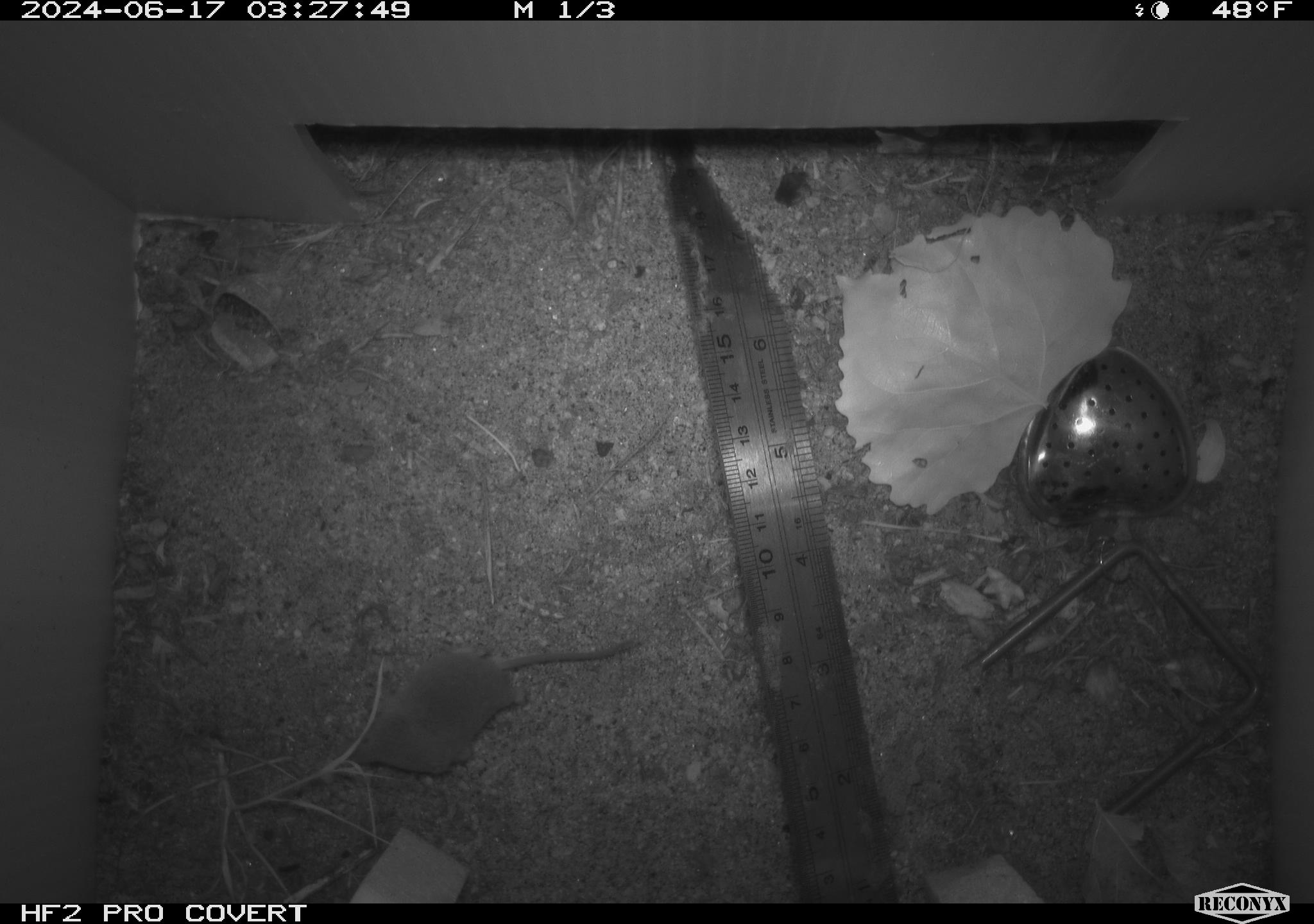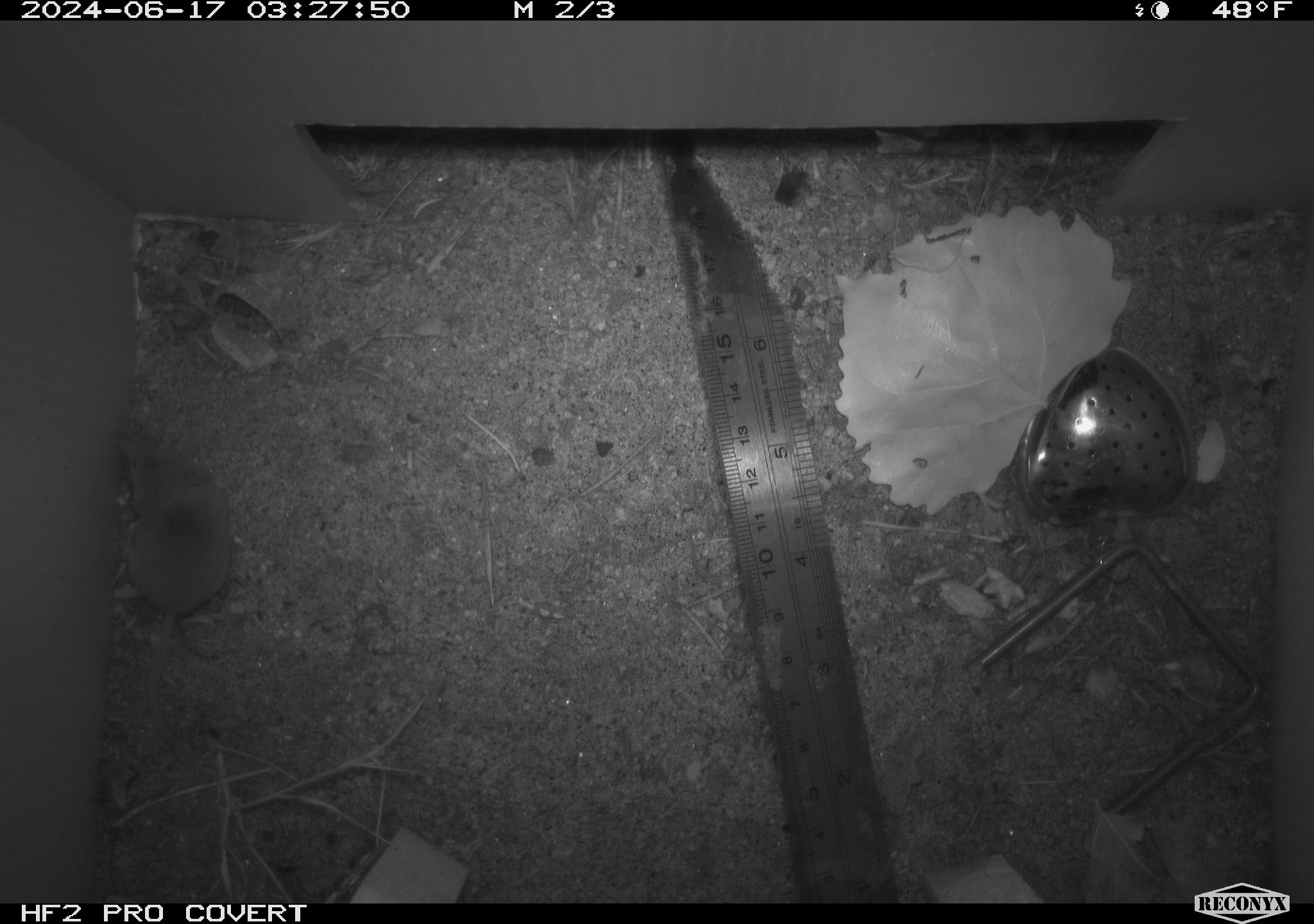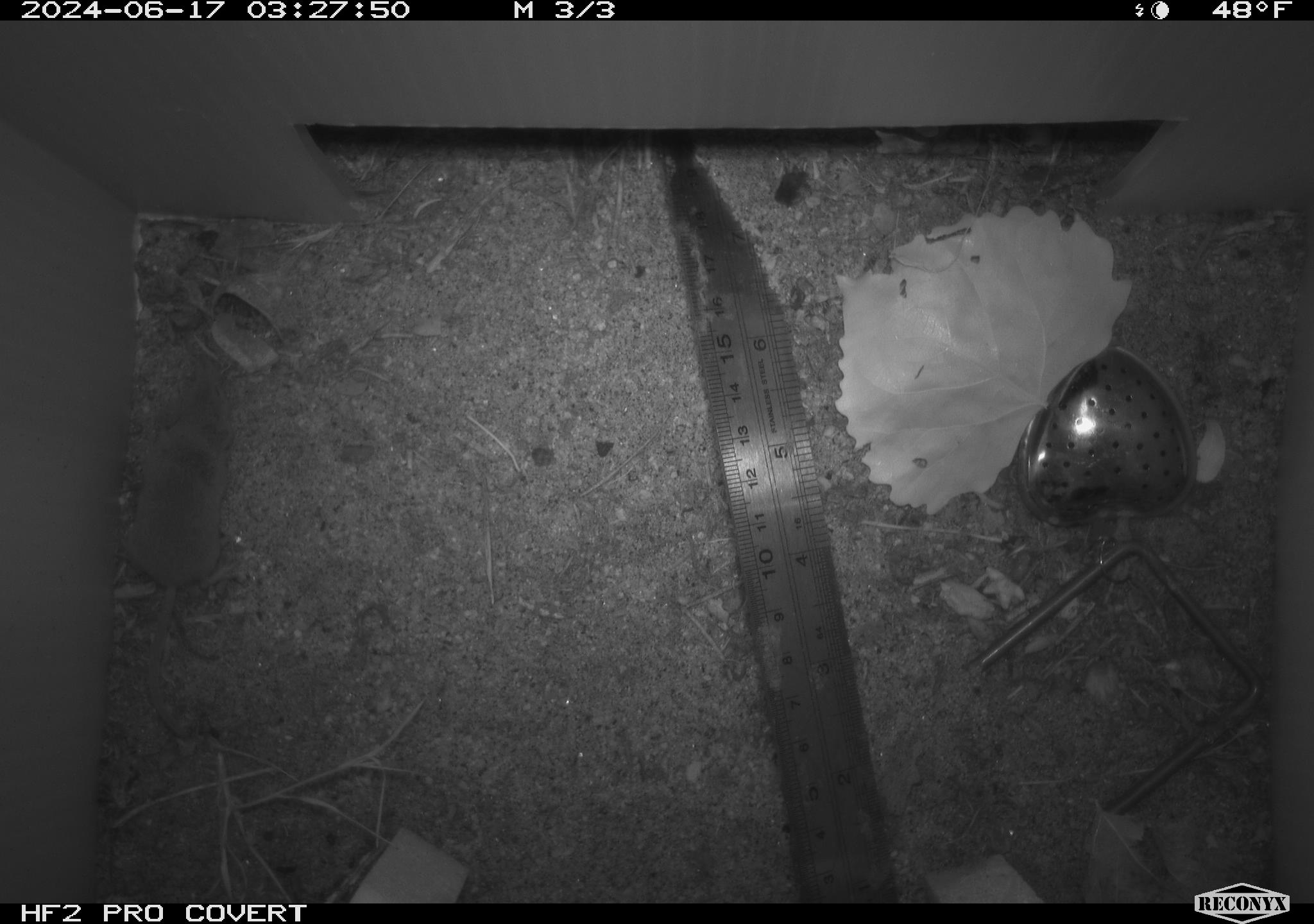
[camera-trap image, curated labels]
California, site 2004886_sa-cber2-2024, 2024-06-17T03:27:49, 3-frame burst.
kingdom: Animalia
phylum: Chordata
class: Mammalia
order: Eulipotyphla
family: Soricidae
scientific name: Soricidae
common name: shrews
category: soricidae family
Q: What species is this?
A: Soricidae family (shrews) (Soricidae).